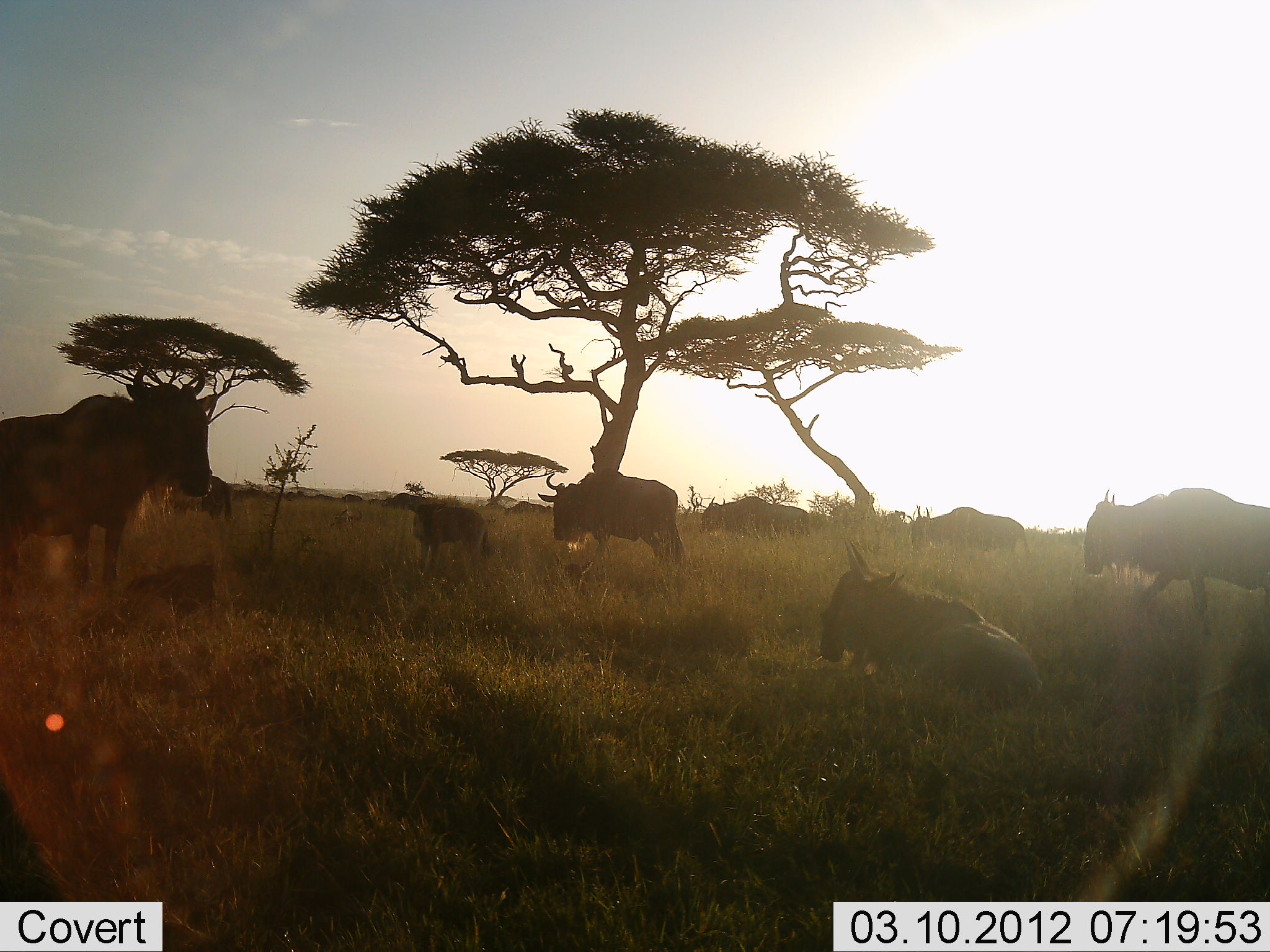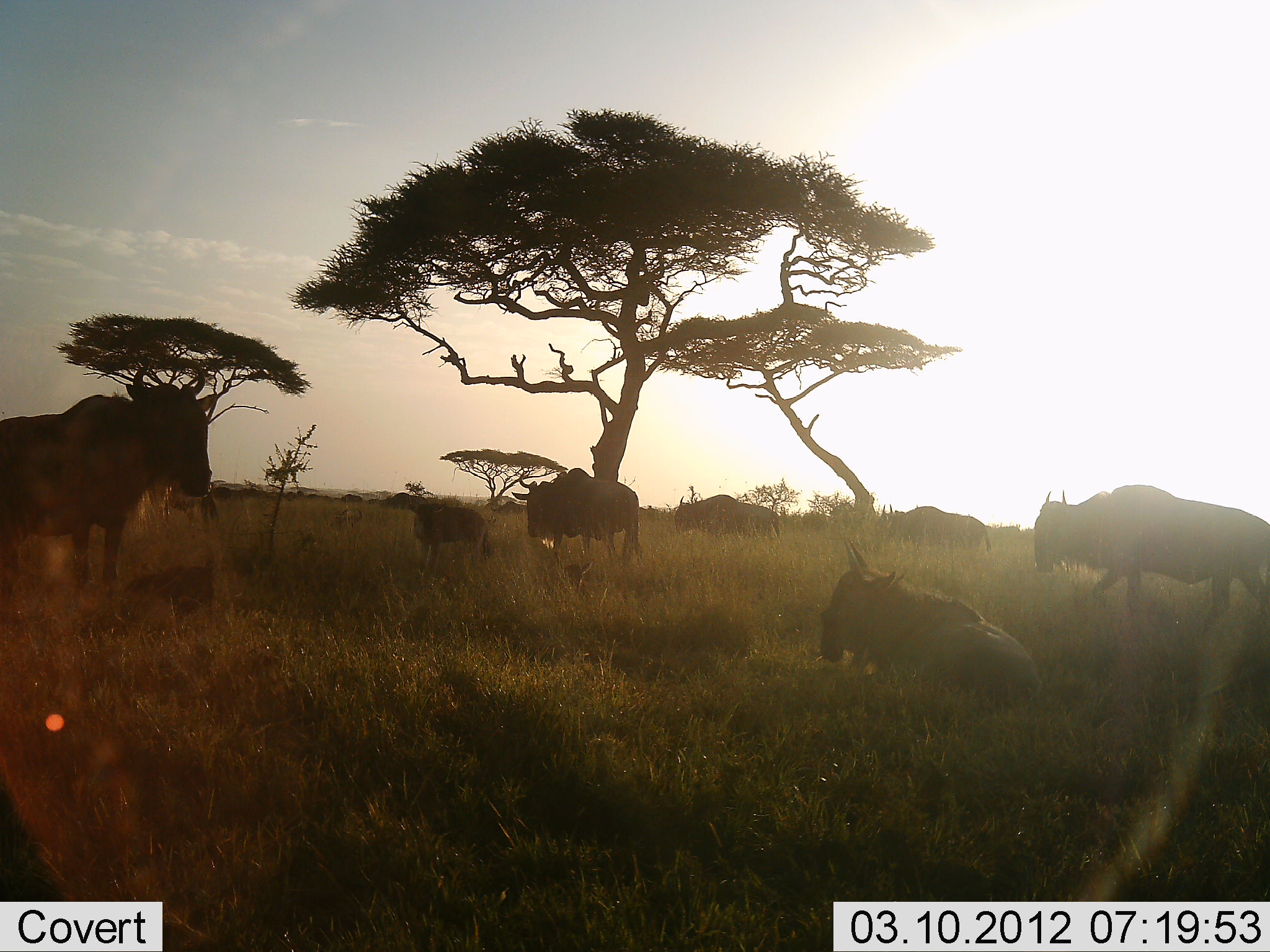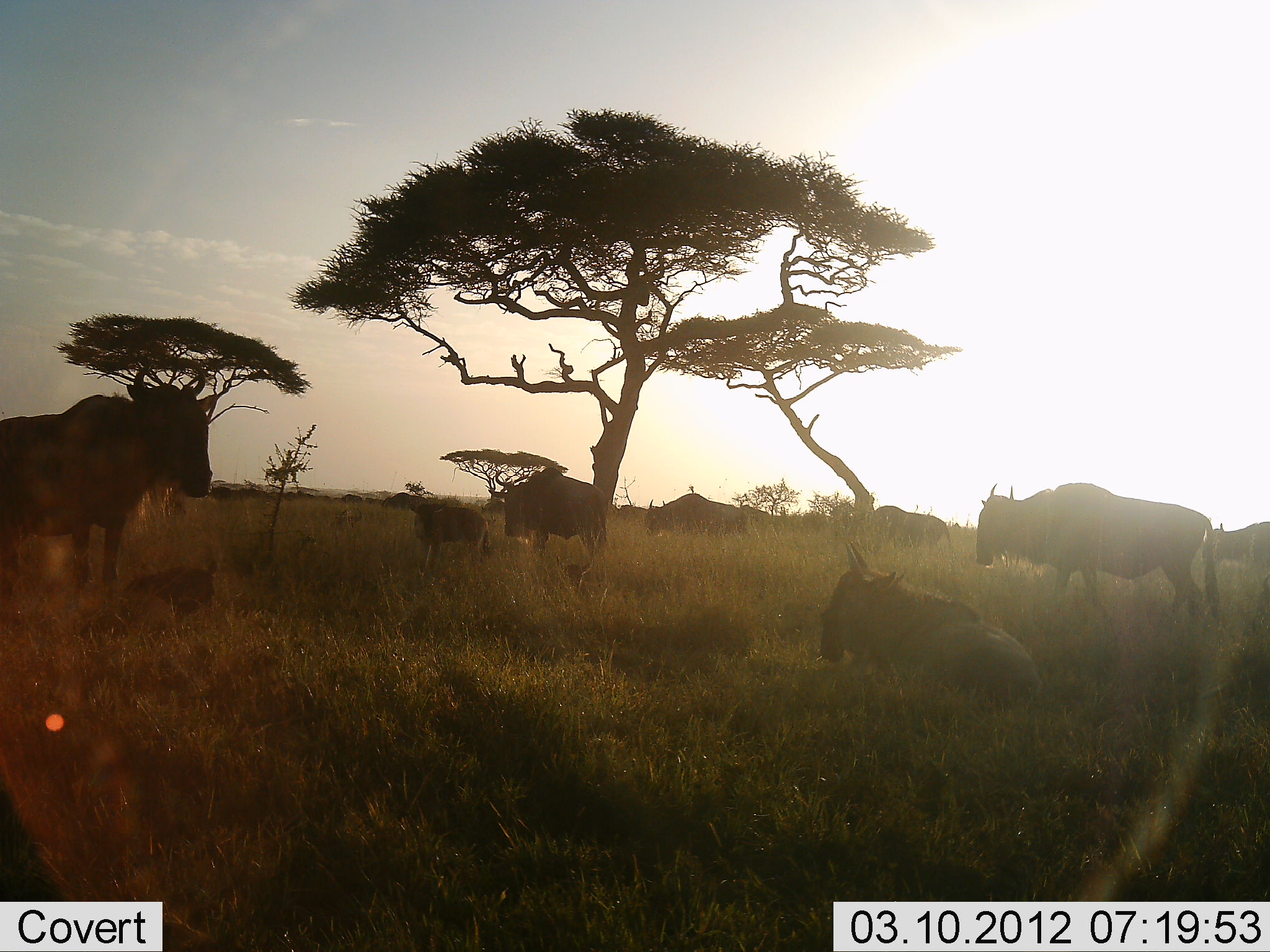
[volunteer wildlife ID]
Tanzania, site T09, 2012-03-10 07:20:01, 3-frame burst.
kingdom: Animalia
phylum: Chordata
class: Mammalia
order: Artiodactyla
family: Bovidae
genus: Connochaetes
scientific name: Connochaetes taurinus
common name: blue wildebeest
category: wildebeest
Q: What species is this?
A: Wildebeest (blue wildebeest) (Connochaetes taurinus).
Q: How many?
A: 8.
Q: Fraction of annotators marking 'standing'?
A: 81%.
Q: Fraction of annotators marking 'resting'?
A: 88%.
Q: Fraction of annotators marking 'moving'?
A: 62%.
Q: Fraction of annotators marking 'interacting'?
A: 0%.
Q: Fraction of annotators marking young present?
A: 50%.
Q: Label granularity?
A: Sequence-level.